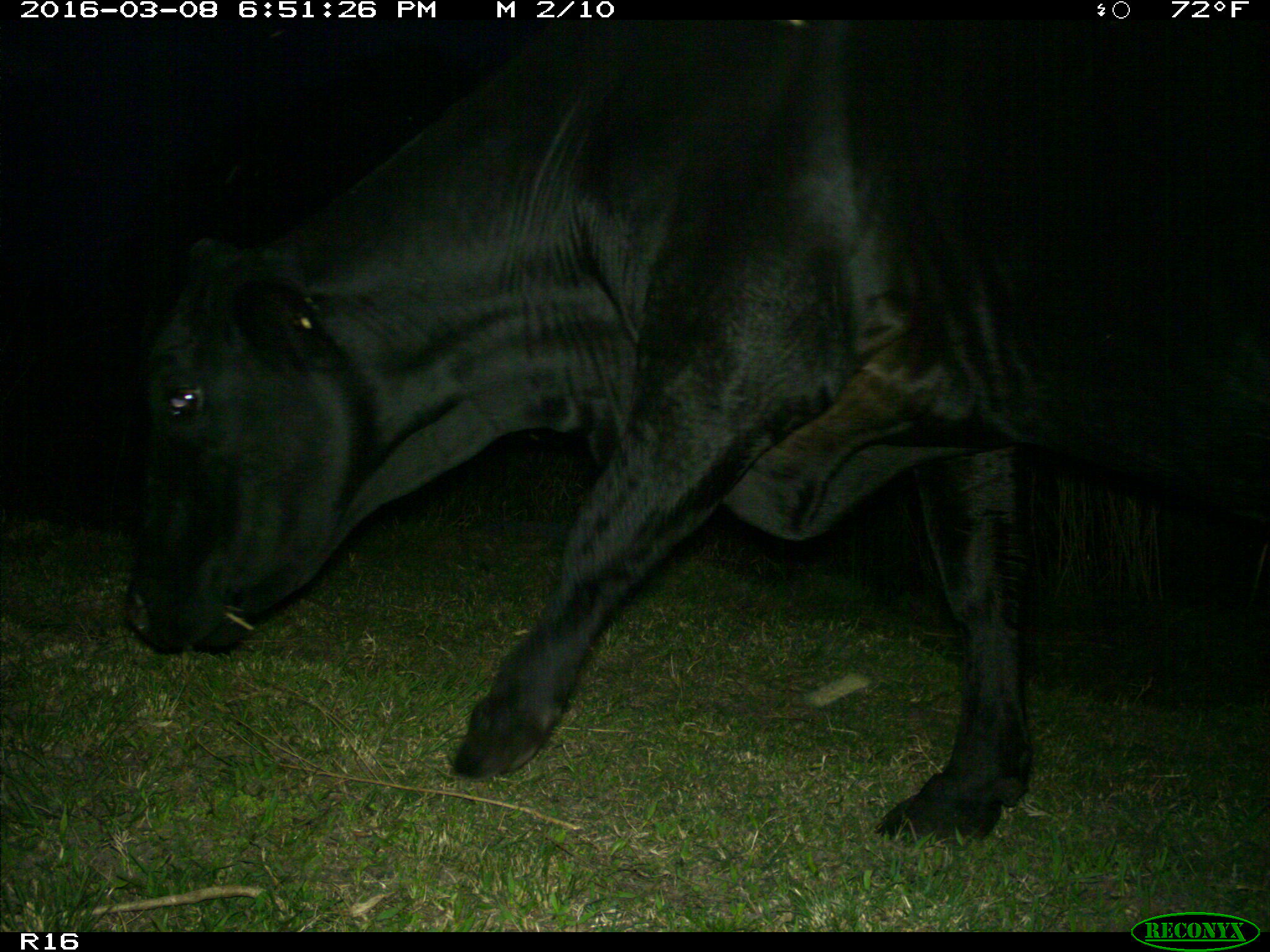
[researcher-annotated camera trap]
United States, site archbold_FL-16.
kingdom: Animalia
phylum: Chordata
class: Mammalia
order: Artiodactyla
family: Bovidae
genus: Bos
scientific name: Bos taurus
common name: domestic cow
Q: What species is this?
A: Bos taurus (domestic cow).